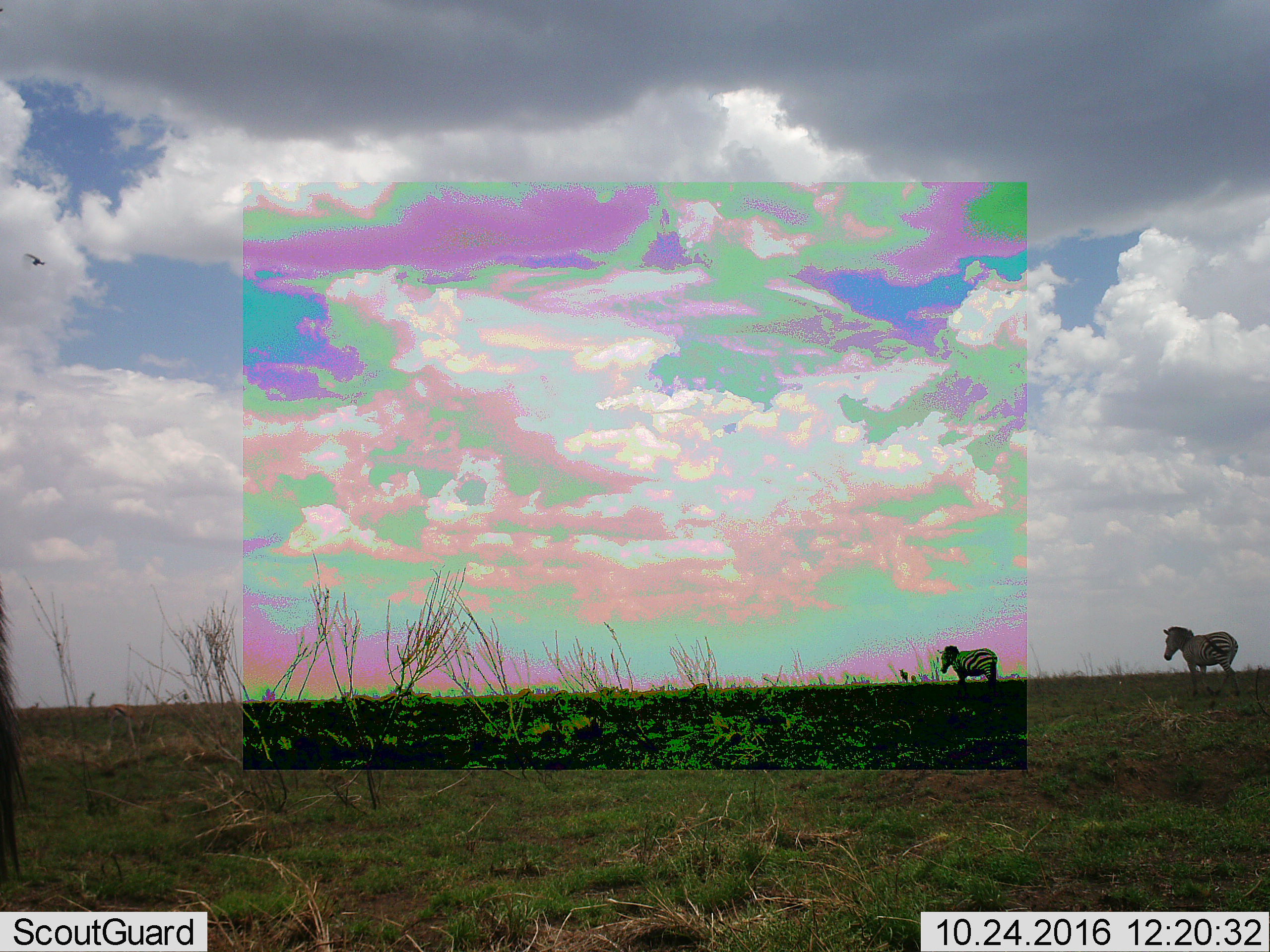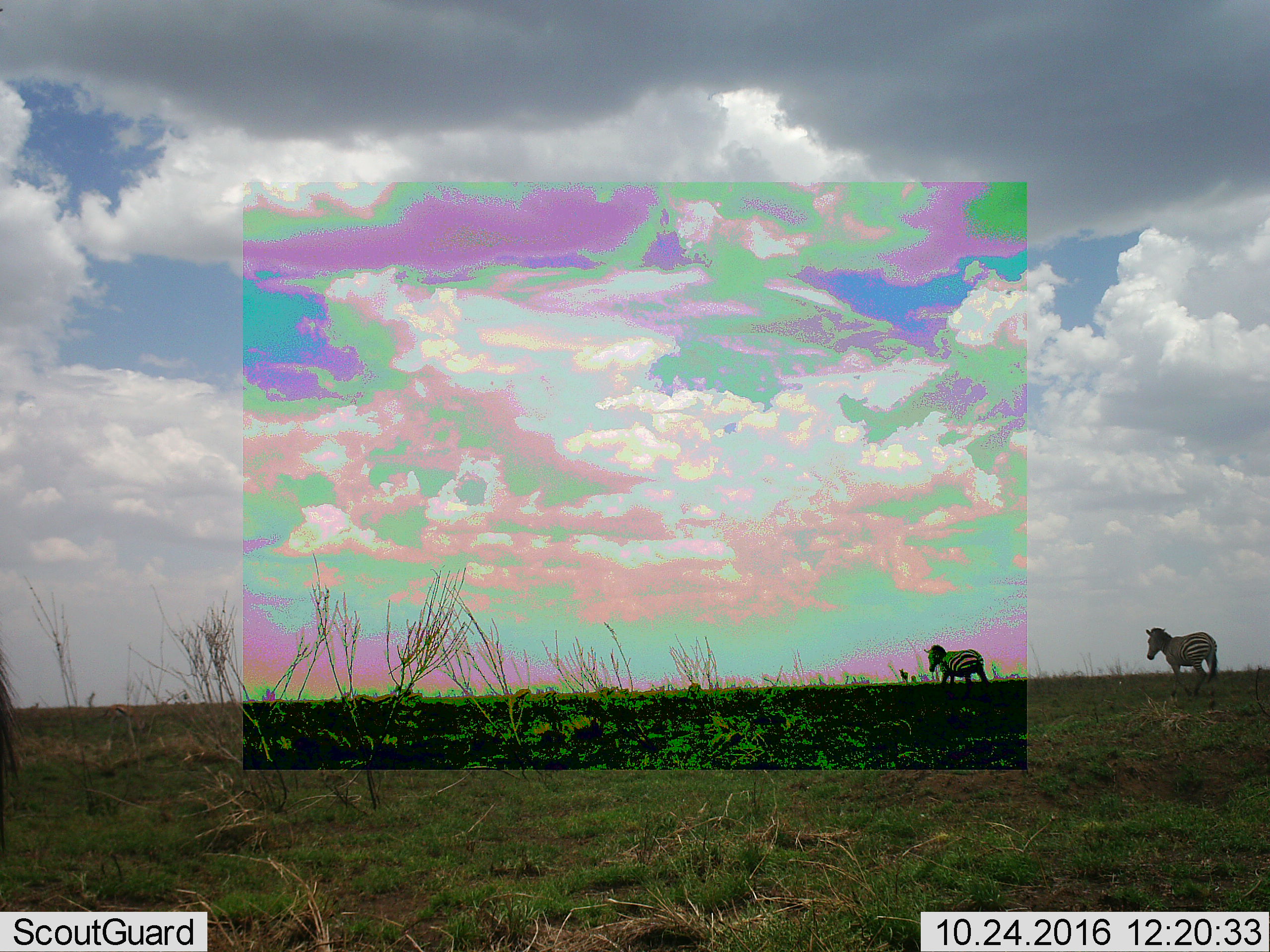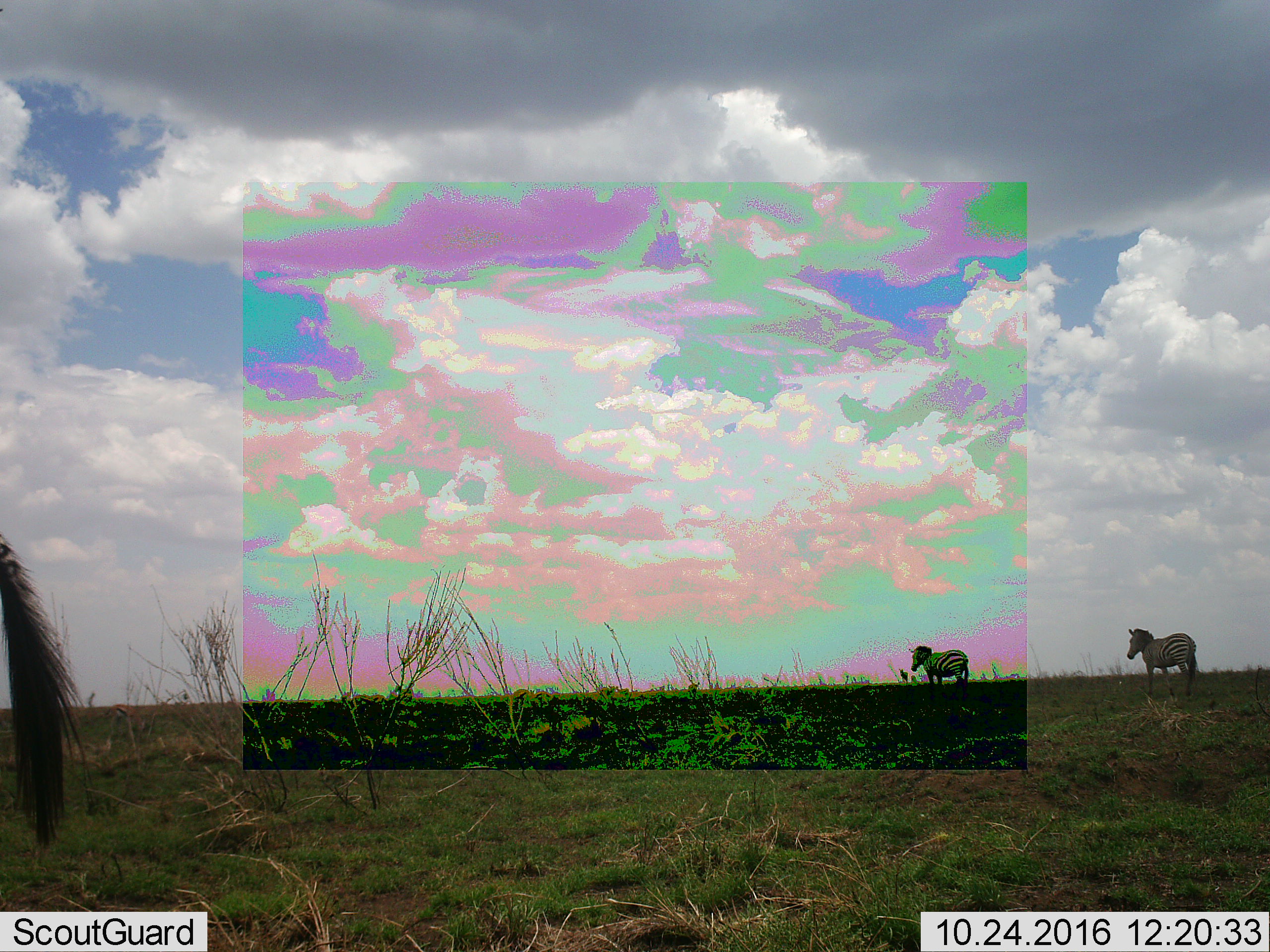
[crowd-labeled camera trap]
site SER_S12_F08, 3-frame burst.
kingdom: Animalia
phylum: Chordata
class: Mammalia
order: Perissodactyla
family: Equidae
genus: Equus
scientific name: Equus quagga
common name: plains zebra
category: zebraplains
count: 3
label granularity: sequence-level